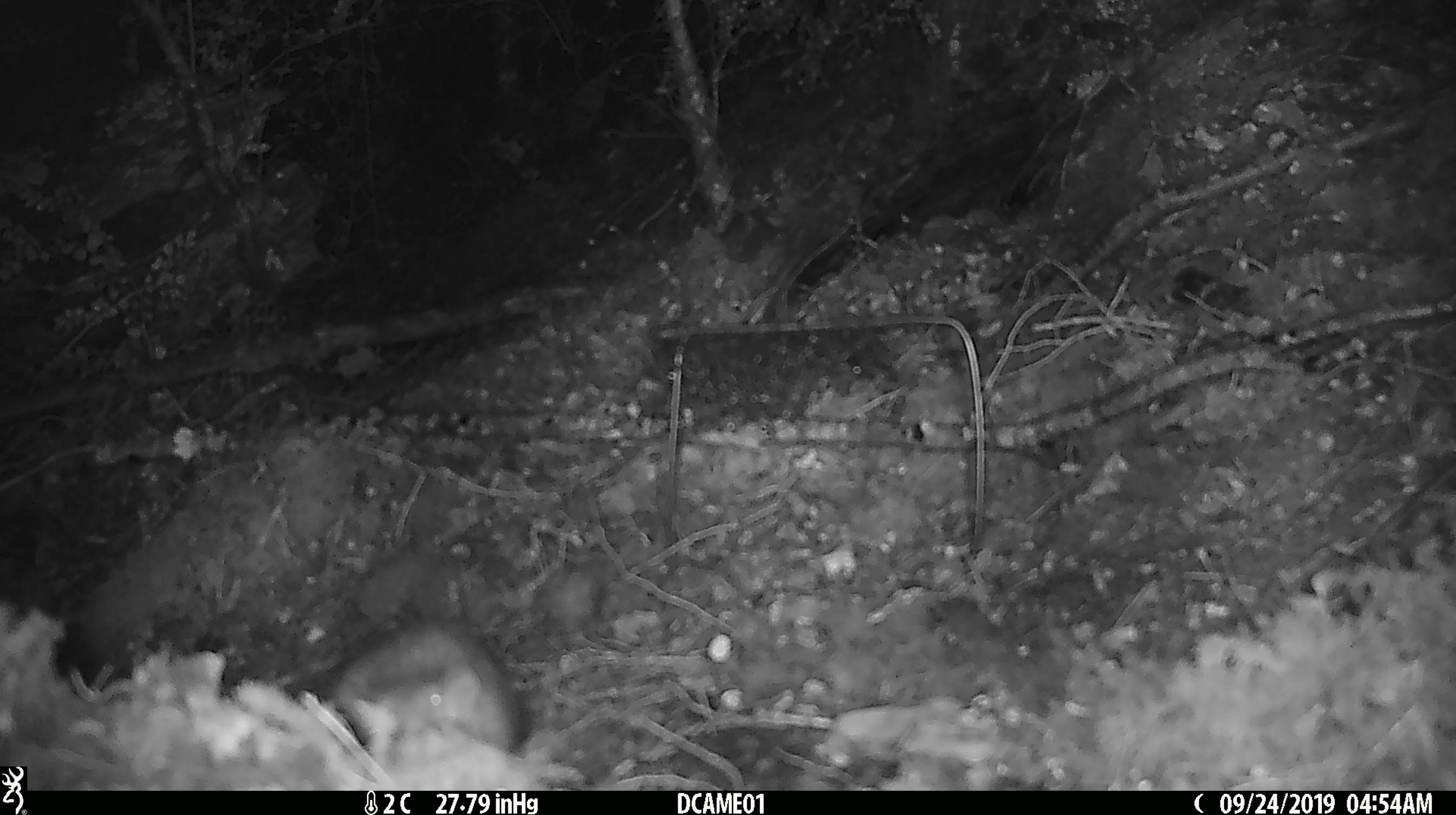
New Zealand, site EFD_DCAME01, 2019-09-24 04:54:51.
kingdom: Animalia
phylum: Chordata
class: Mammalia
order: Rodentia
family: Muridae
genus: Rattus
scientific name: Rattus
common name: rat